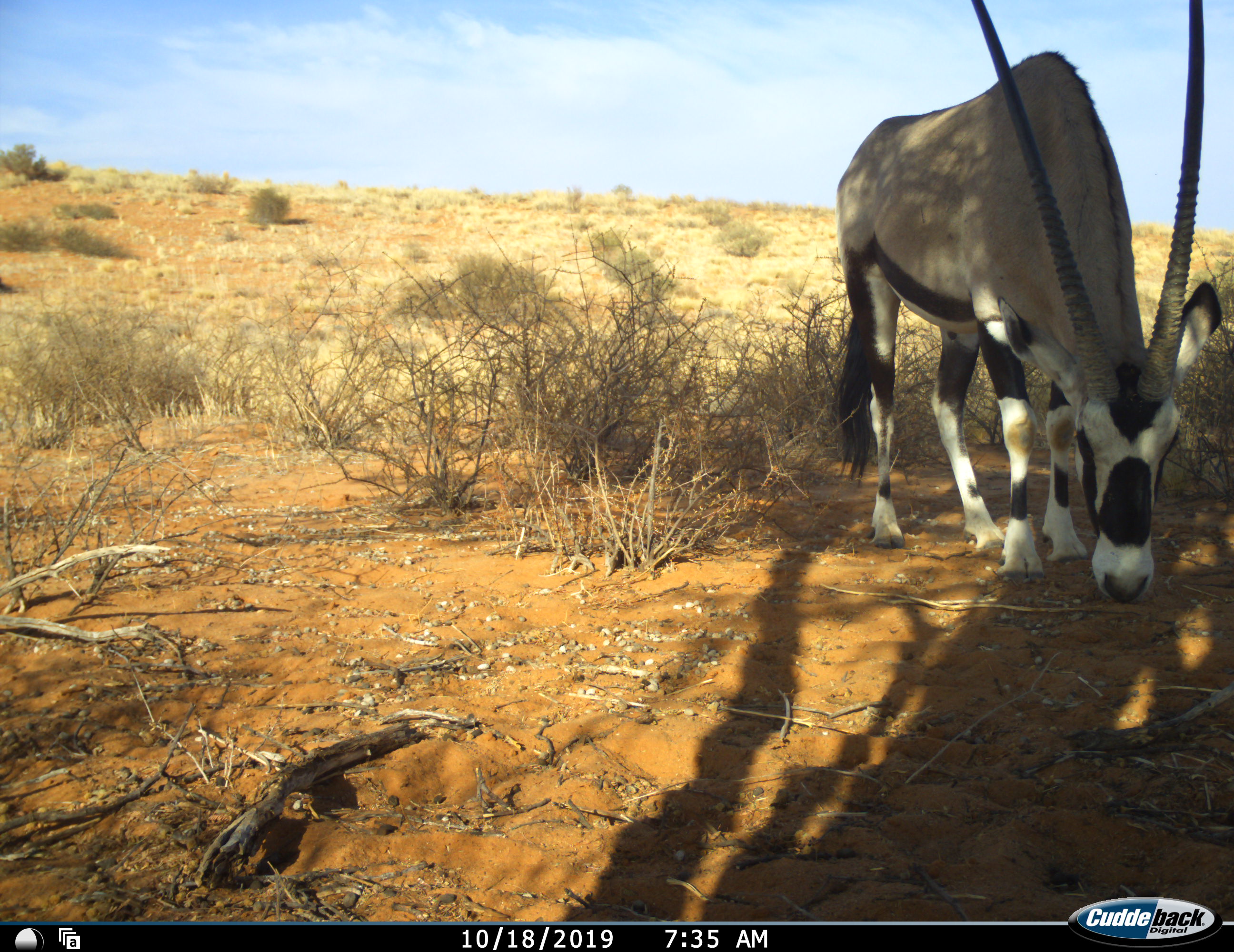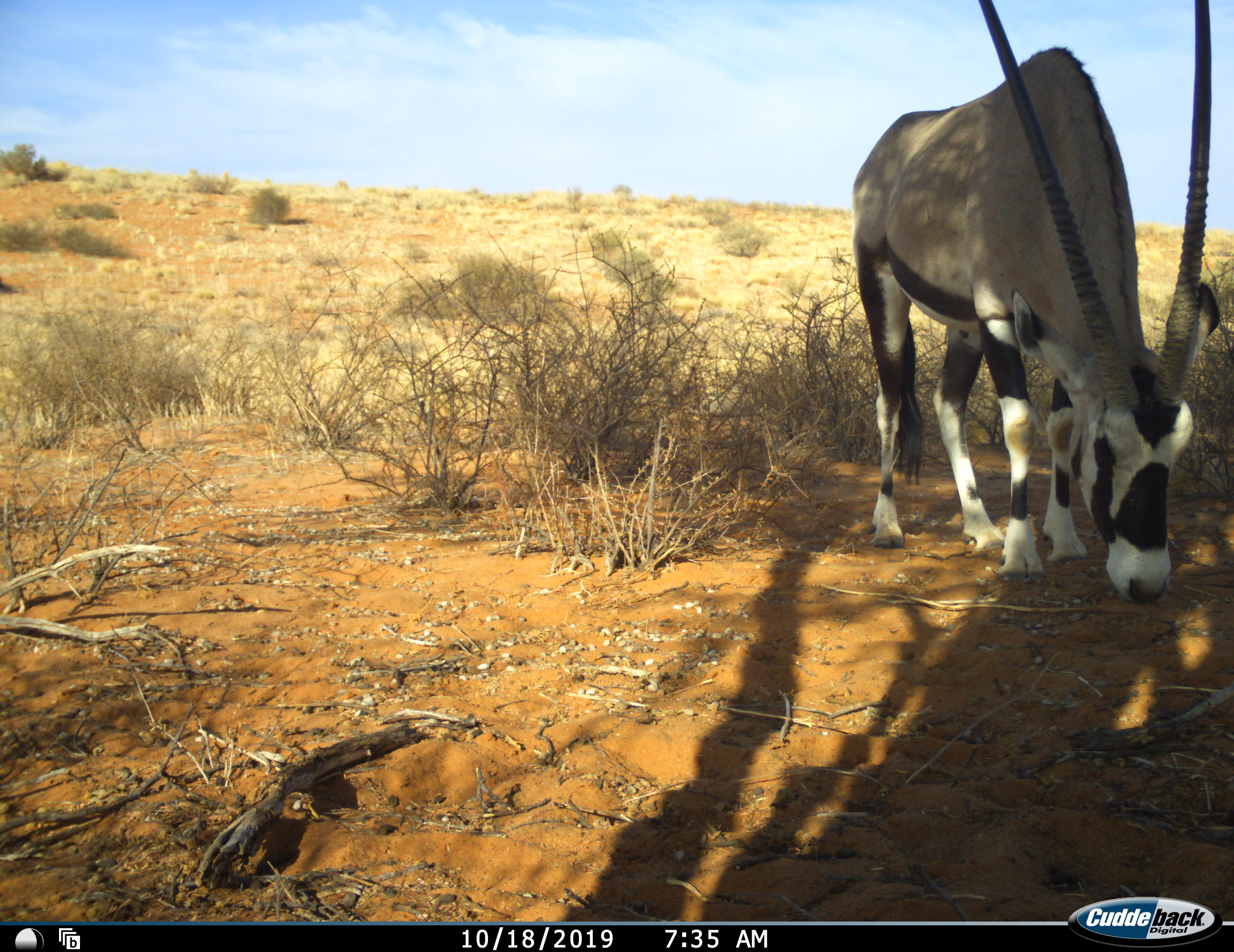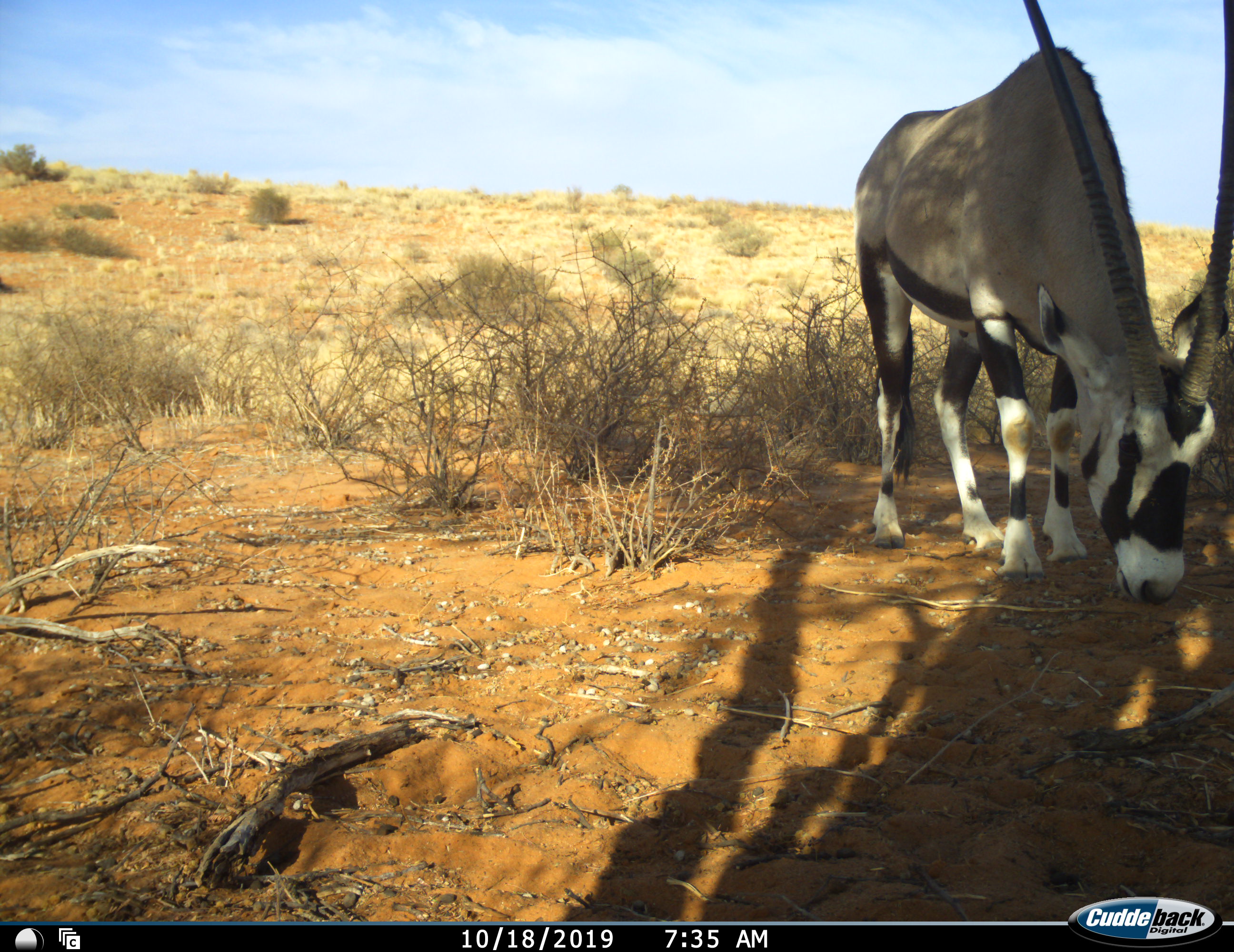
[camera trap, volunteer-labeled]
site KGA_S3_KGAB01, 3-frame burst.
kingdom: Animalia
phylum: Chordata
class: Mammalia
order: Artiodactyla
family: Bovidae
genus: Oryx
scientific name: Oryx gazella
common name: gemsbok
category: oryx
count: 1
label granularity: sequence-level